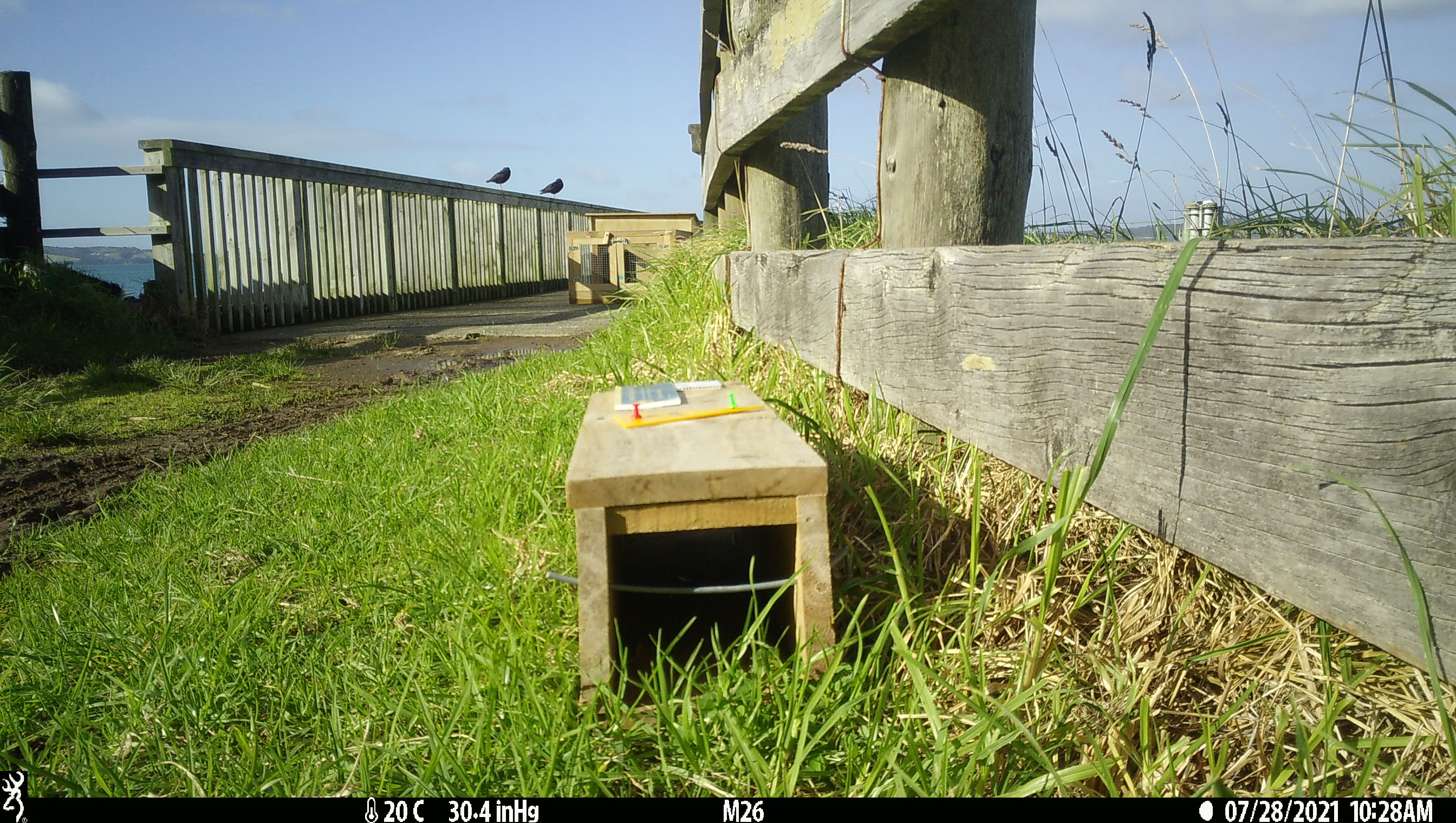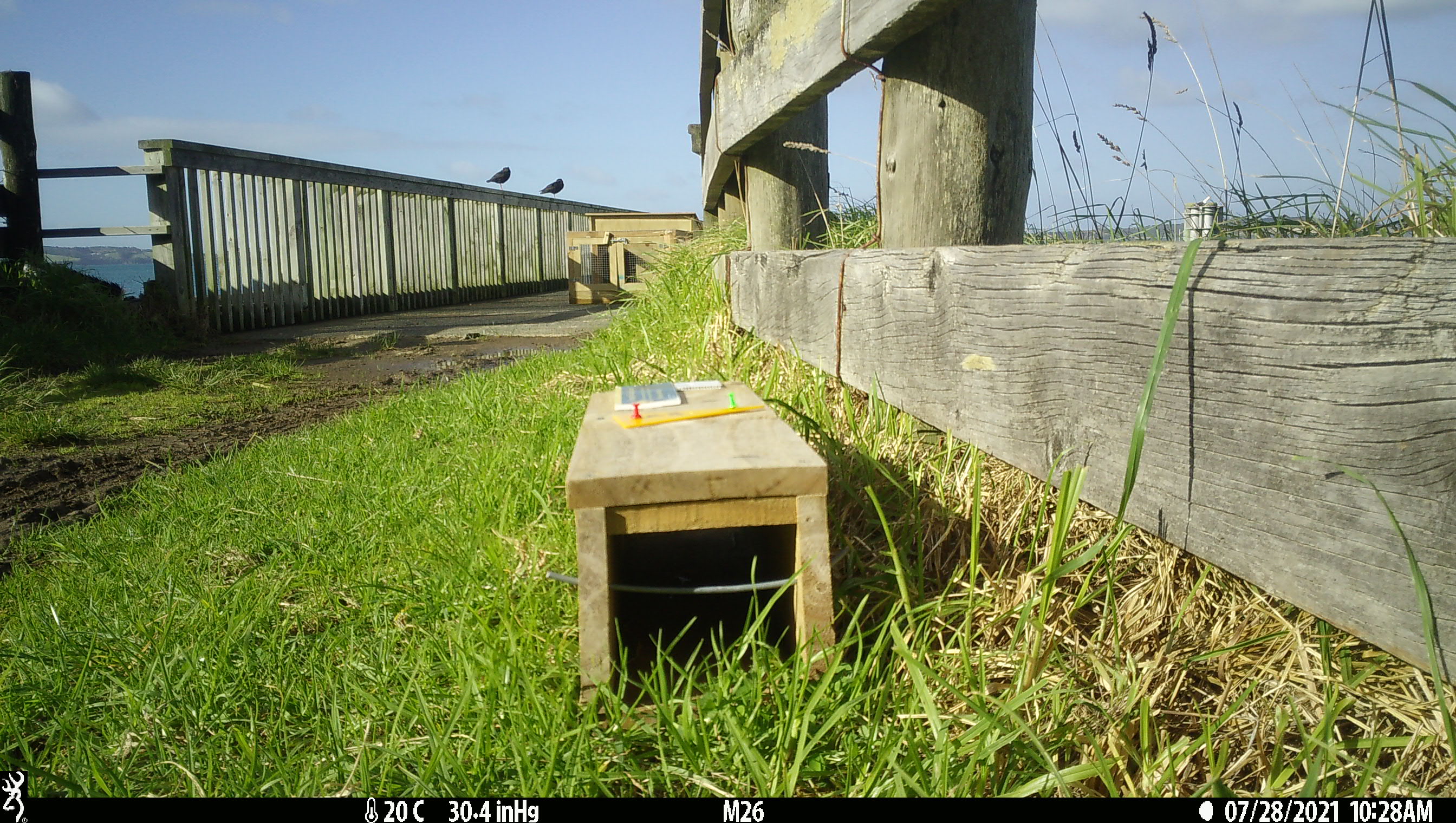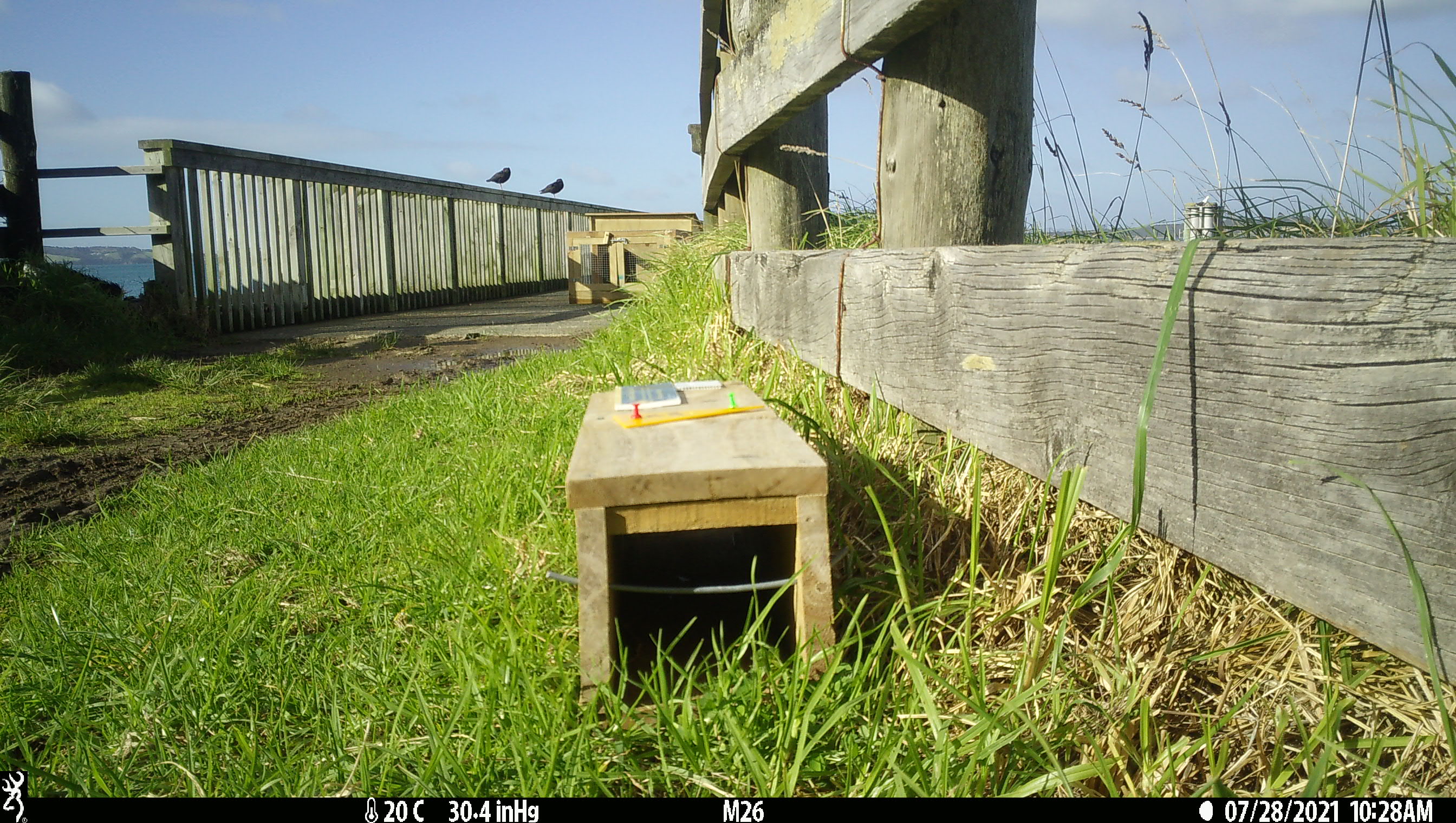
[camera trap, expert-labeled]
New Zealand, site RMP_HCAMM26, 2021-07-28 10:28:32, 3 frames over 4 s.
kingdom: Animalia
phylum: Chordata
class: Aves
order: Charadriiformes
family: Haematopodidae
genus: Haematopus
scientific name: Haematopus unicolor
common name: variable oystercatcher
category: oystercatcher